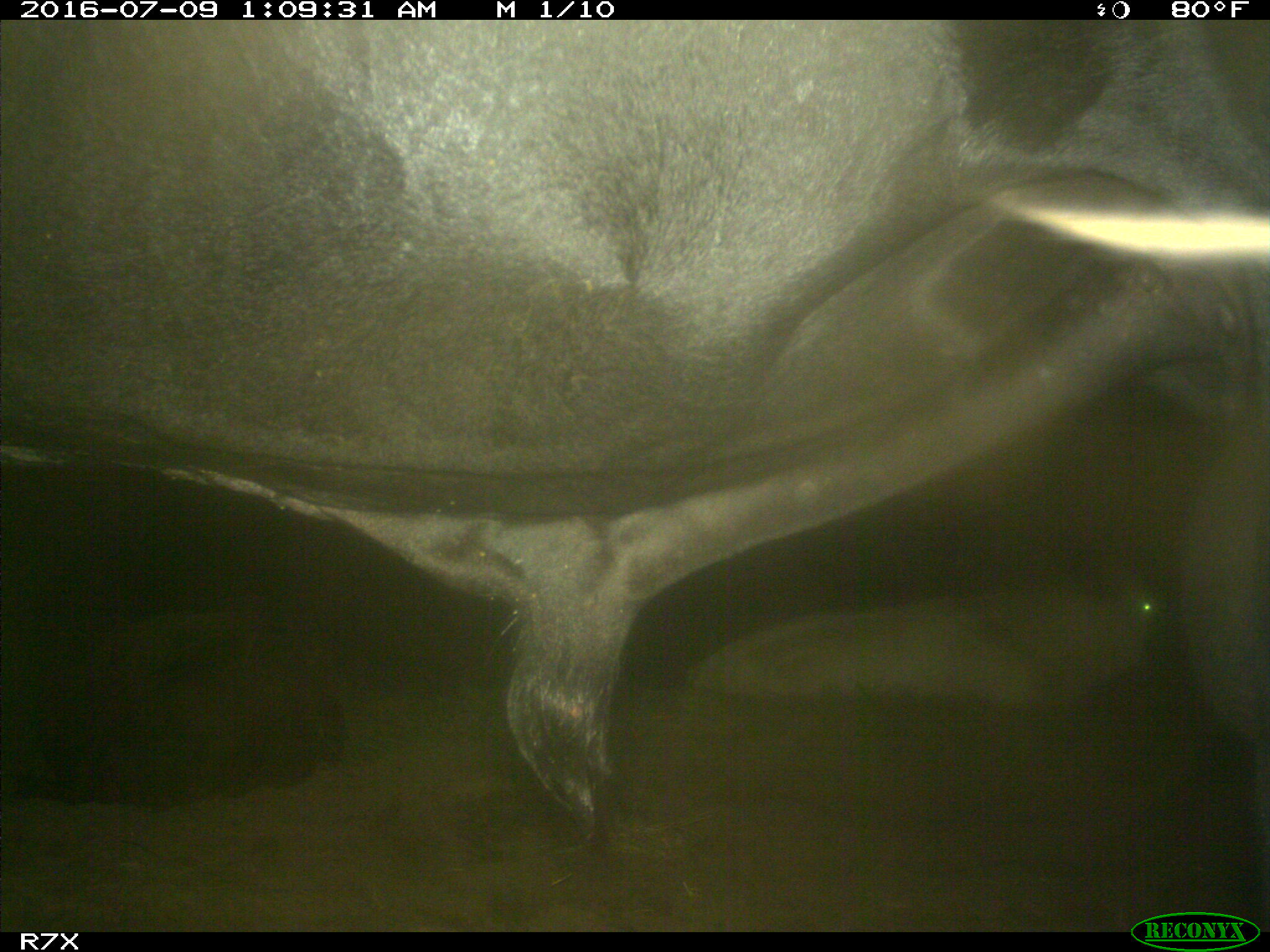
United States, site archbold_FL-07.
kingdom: Animalia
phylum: Chordata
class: Mammalia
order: Artiodactyla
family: Bovidae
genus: Bos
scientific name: Bos taurus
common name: domestic cow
Bos taurus (domestic cow).